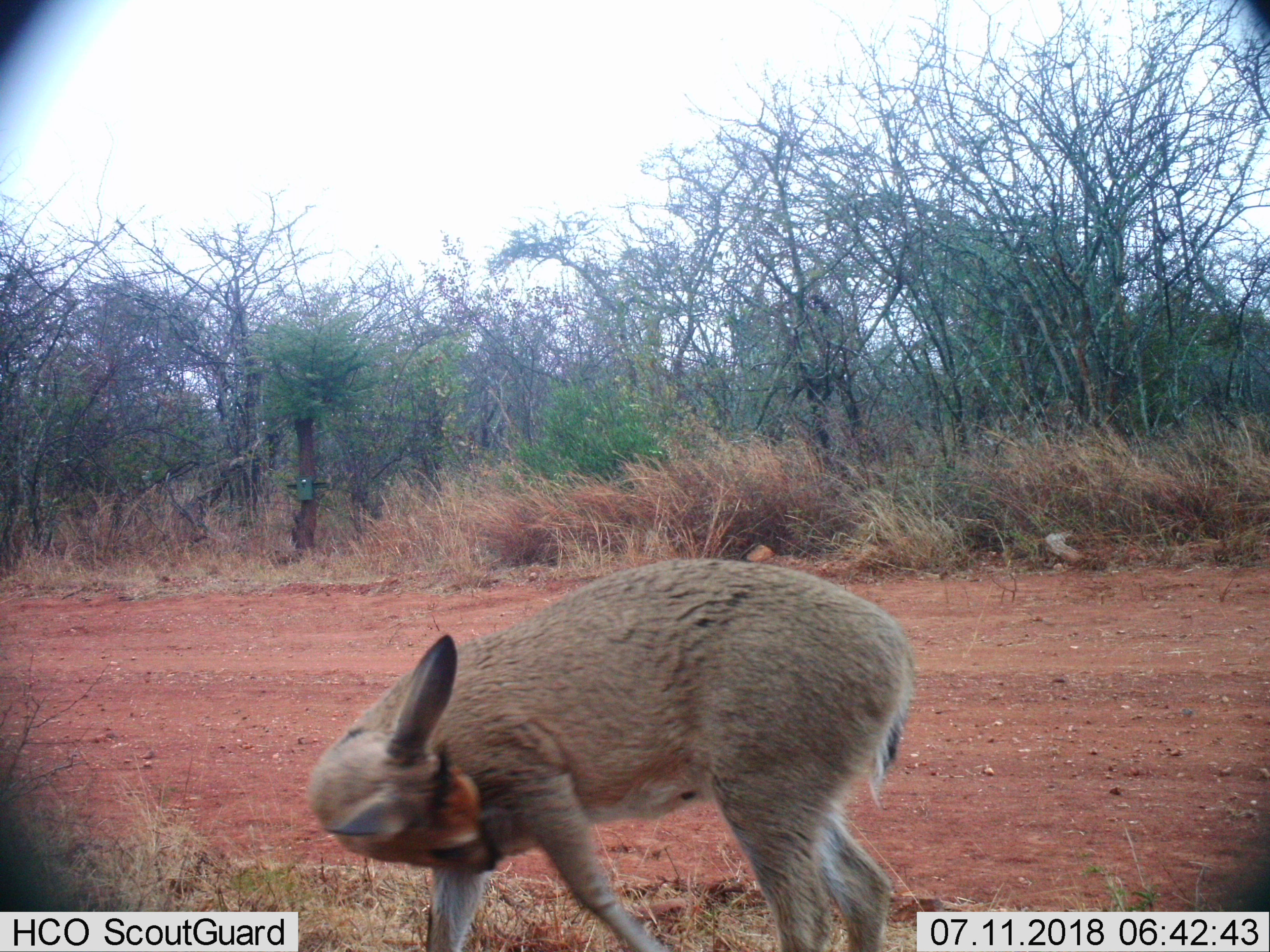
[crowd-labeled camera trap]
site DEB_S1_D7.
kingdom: Animalia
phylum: Chordata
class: Mammalia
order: Artiodactyla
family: Bovidae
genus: Sylvicapra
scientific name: Sylvicapra grimmia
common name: common duiker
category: duikercommongrey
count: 1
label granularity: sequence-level